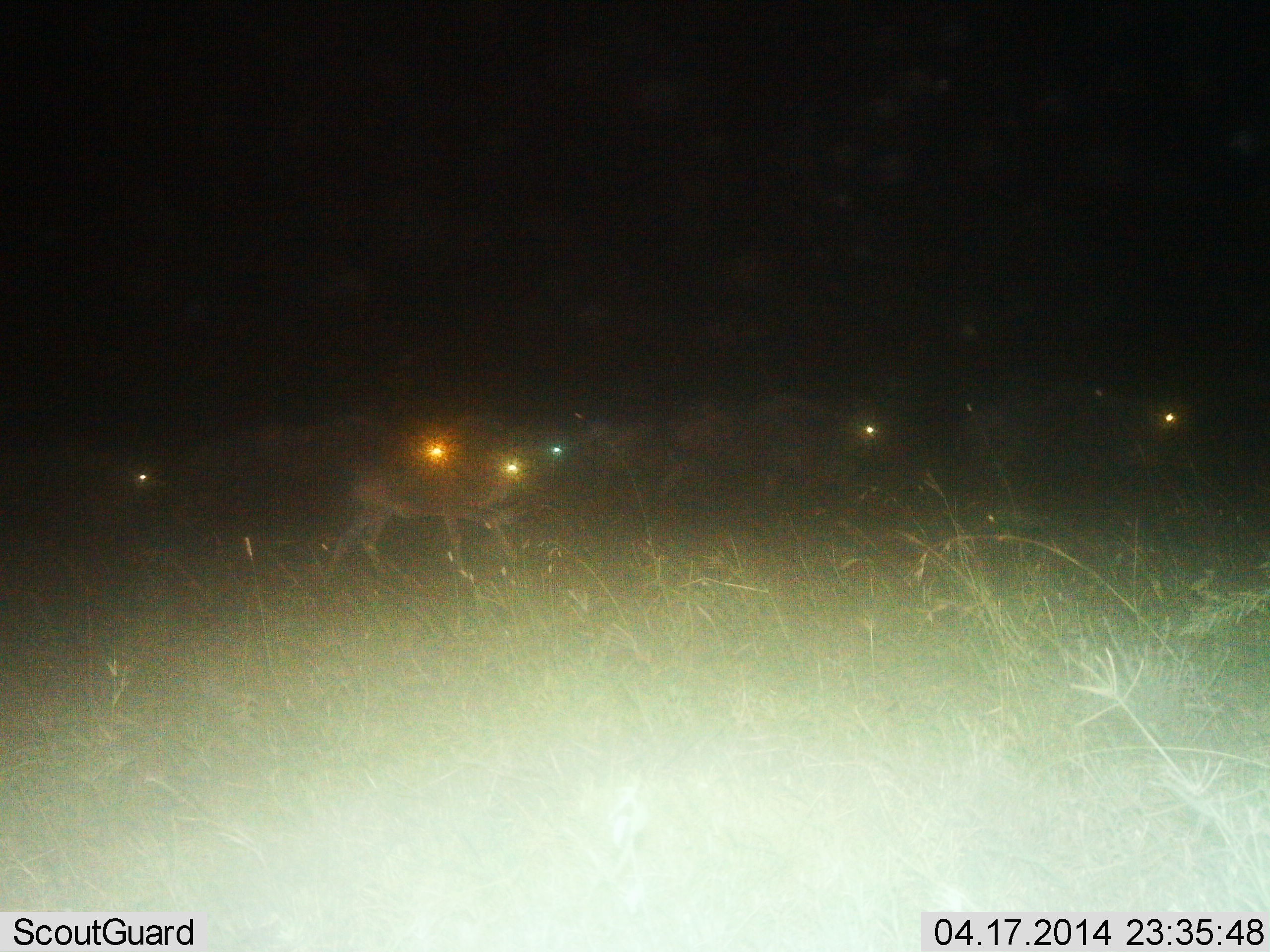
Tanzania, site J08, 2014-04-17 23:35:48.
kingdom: Animalia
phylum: Chordata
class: Mammalia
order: Artiodactyla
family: Bovidae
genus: Connochaetes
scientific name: Connochaetes taurinus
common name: blue wildebeest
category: wildebeest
Wildebeest (blue wildebeest) (Connochaetes taurinus), count 7. Behavior (volunteer vote fractions): standing 11%, resting 0%, moving 89%, interacting 0%. Young present (vote fraction): 22%. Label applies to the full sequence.